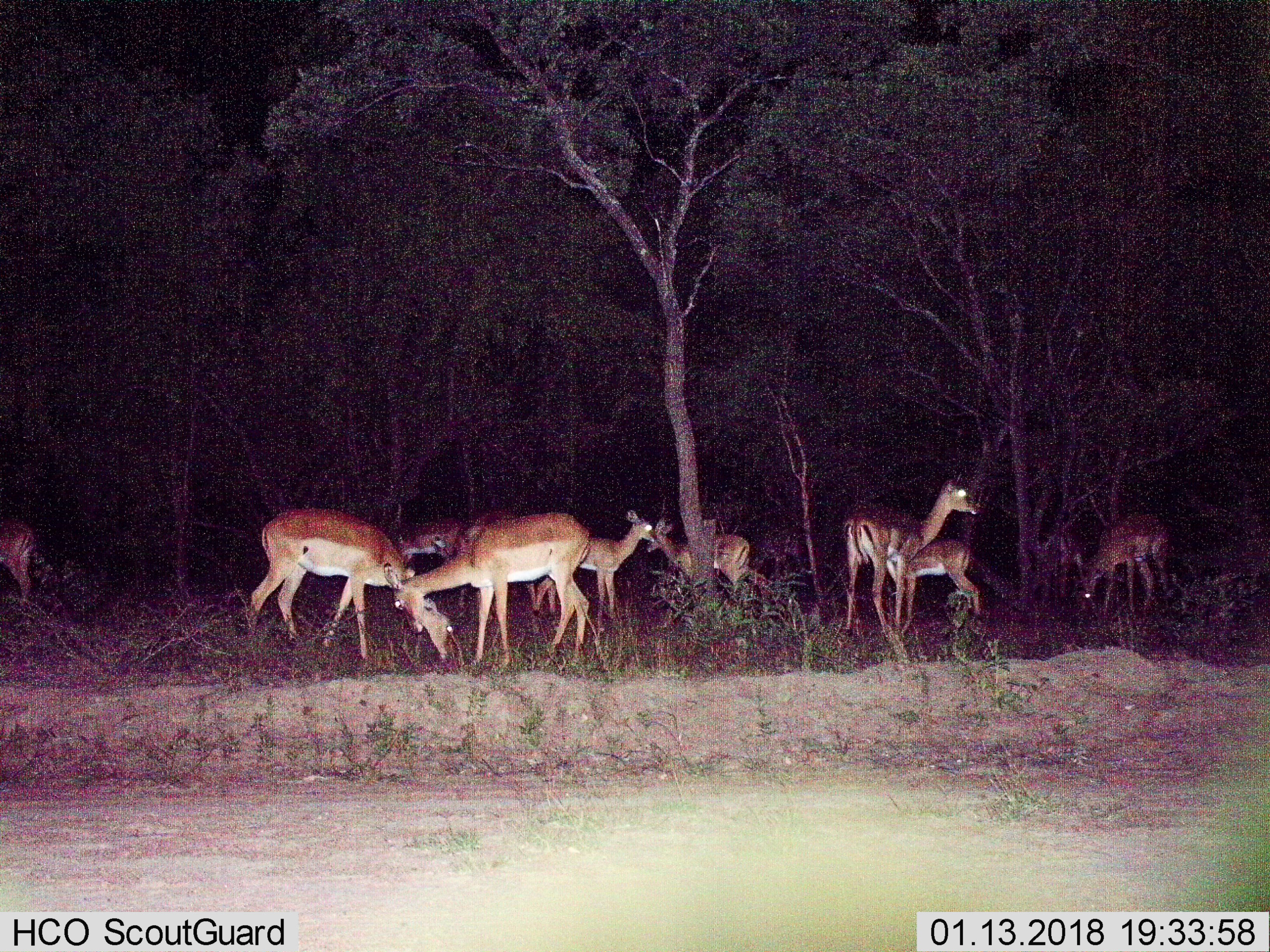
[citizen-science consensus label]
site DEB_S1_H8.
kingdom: Animalia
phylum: Chordata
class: Mammalia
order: Artiodactyla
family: Bovidae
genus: Aepyceros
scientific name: Aepyceros melampus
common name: impala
Impala (Aepyceros melampus), count 9. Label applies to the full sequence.